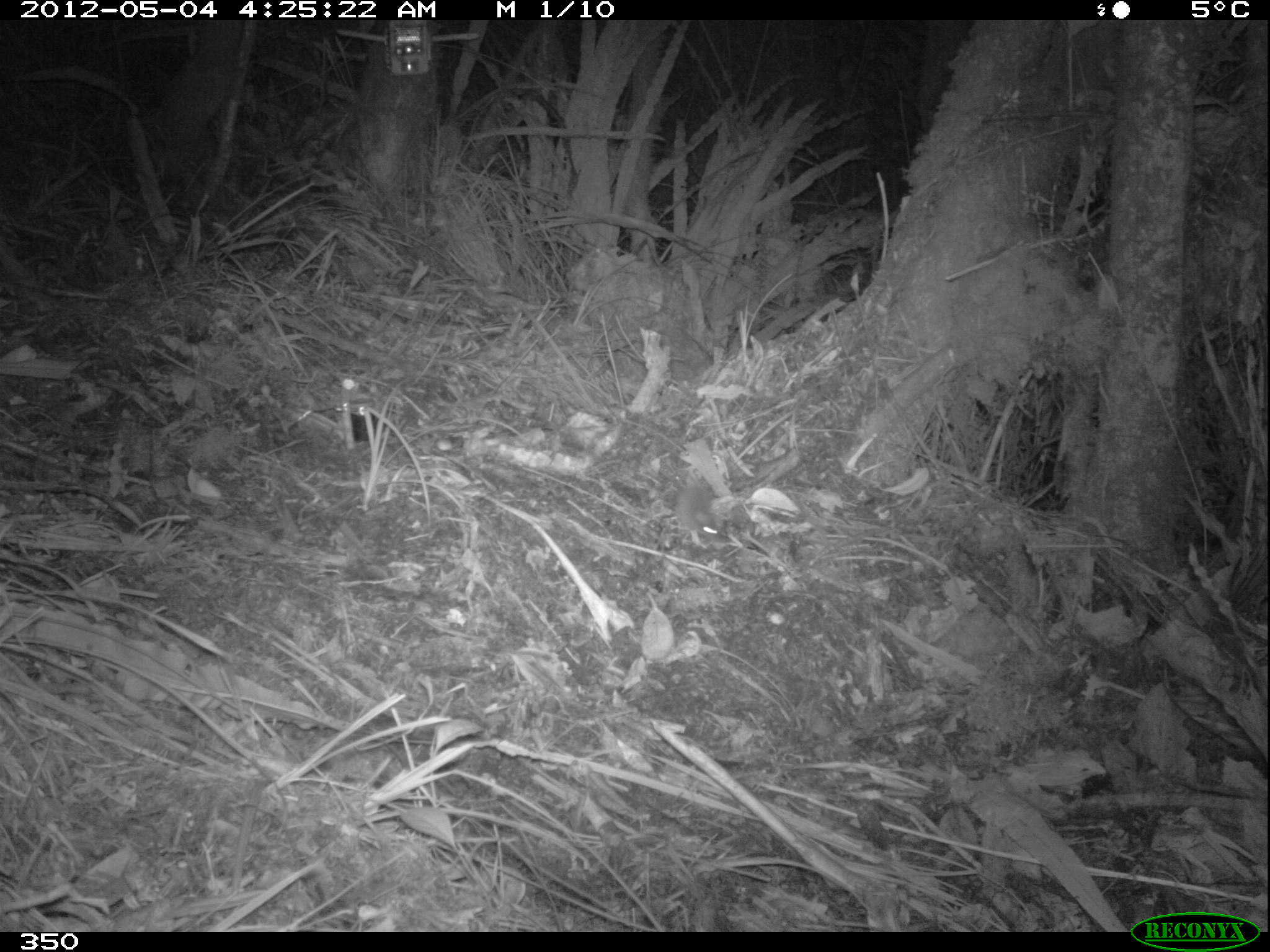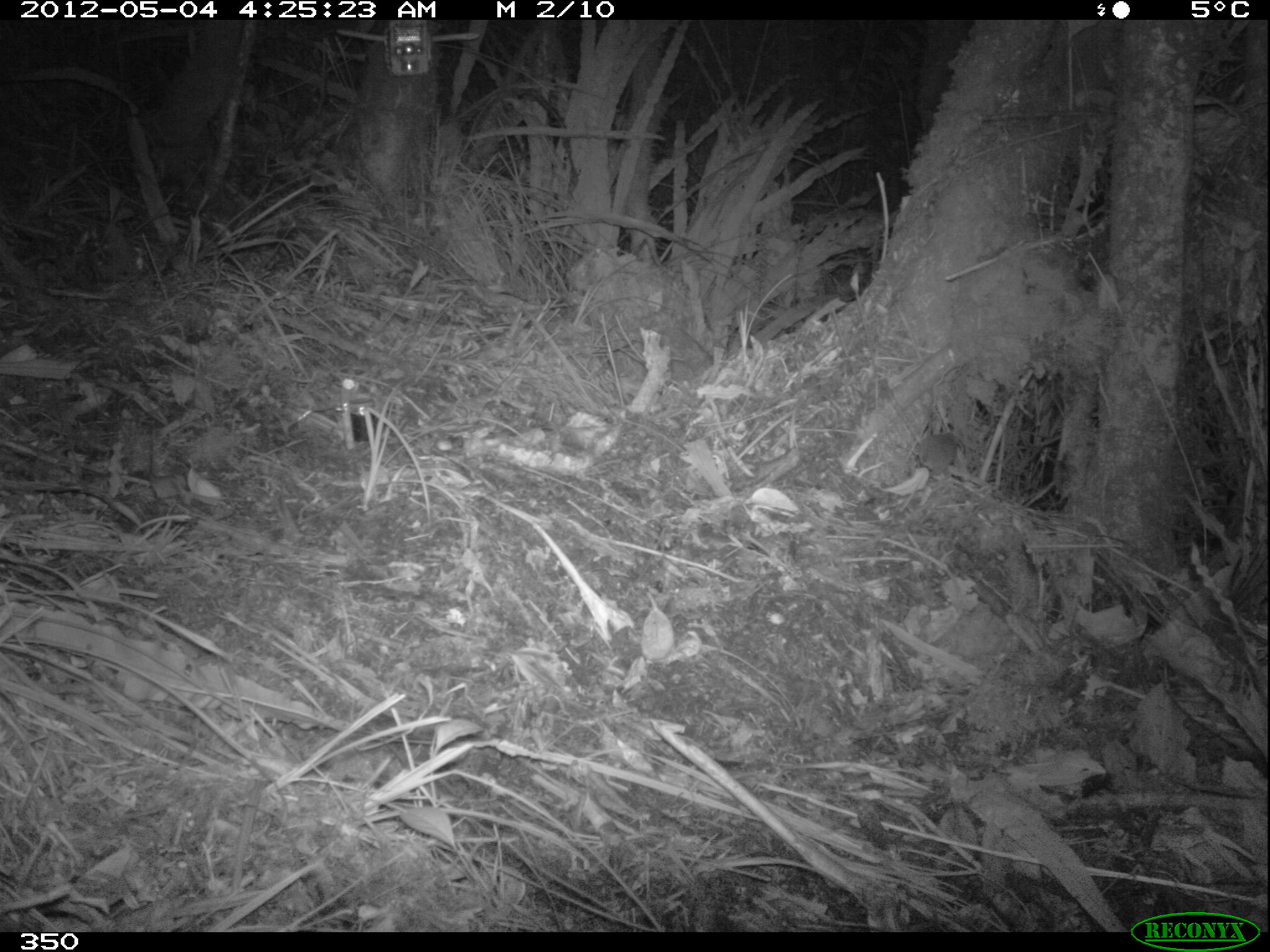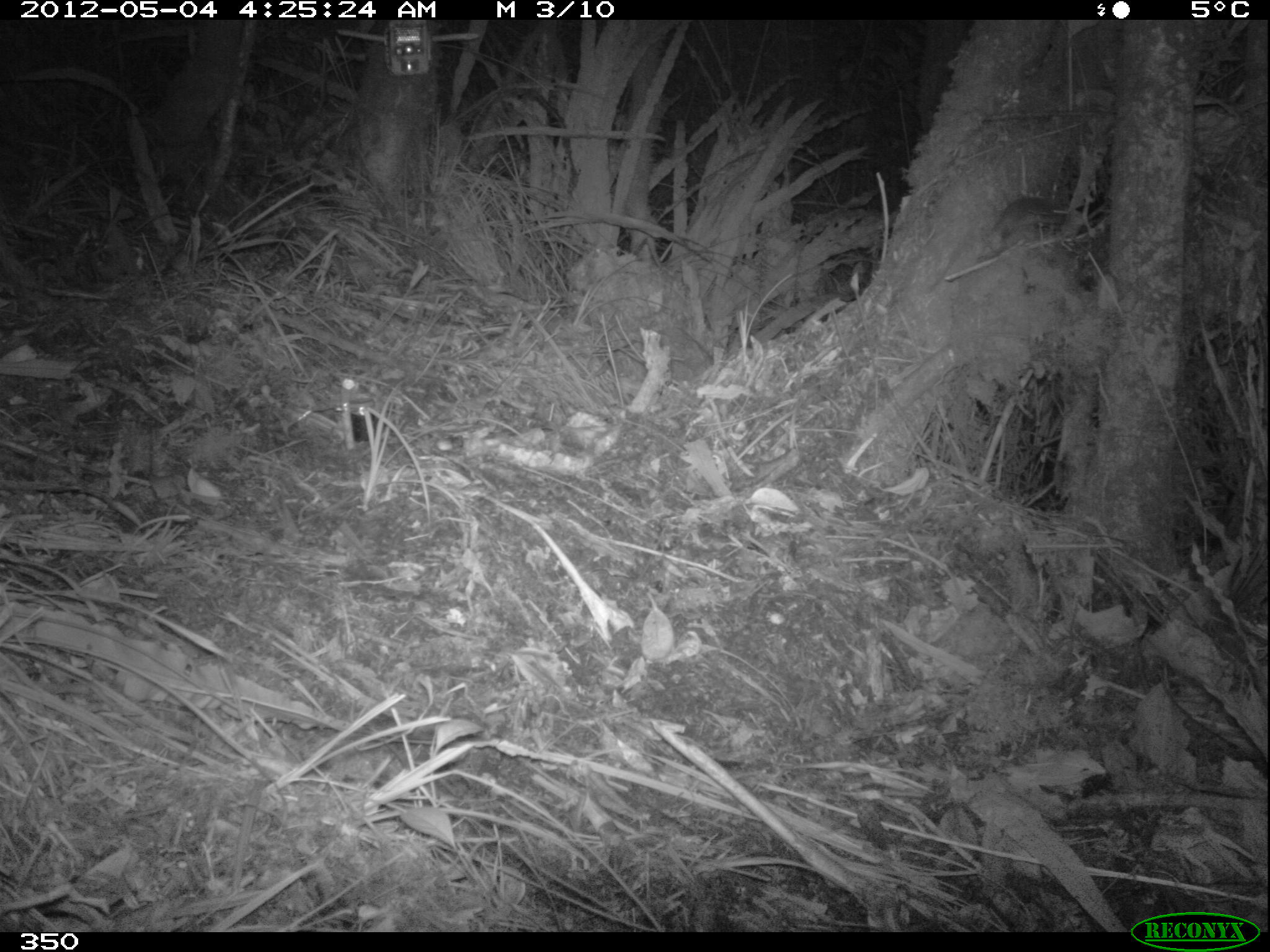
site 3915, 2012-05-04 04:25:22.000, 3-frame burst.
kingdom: Animalia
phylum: Chordata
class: Mammalia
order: Rodentia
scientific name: Rodentia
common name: rodents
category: unknown rodent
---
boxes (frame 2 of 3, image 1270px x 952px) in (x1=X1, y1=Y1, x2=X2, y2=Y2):
unknown rodent: (x1=886, y1=430, x2=961, y2=511)